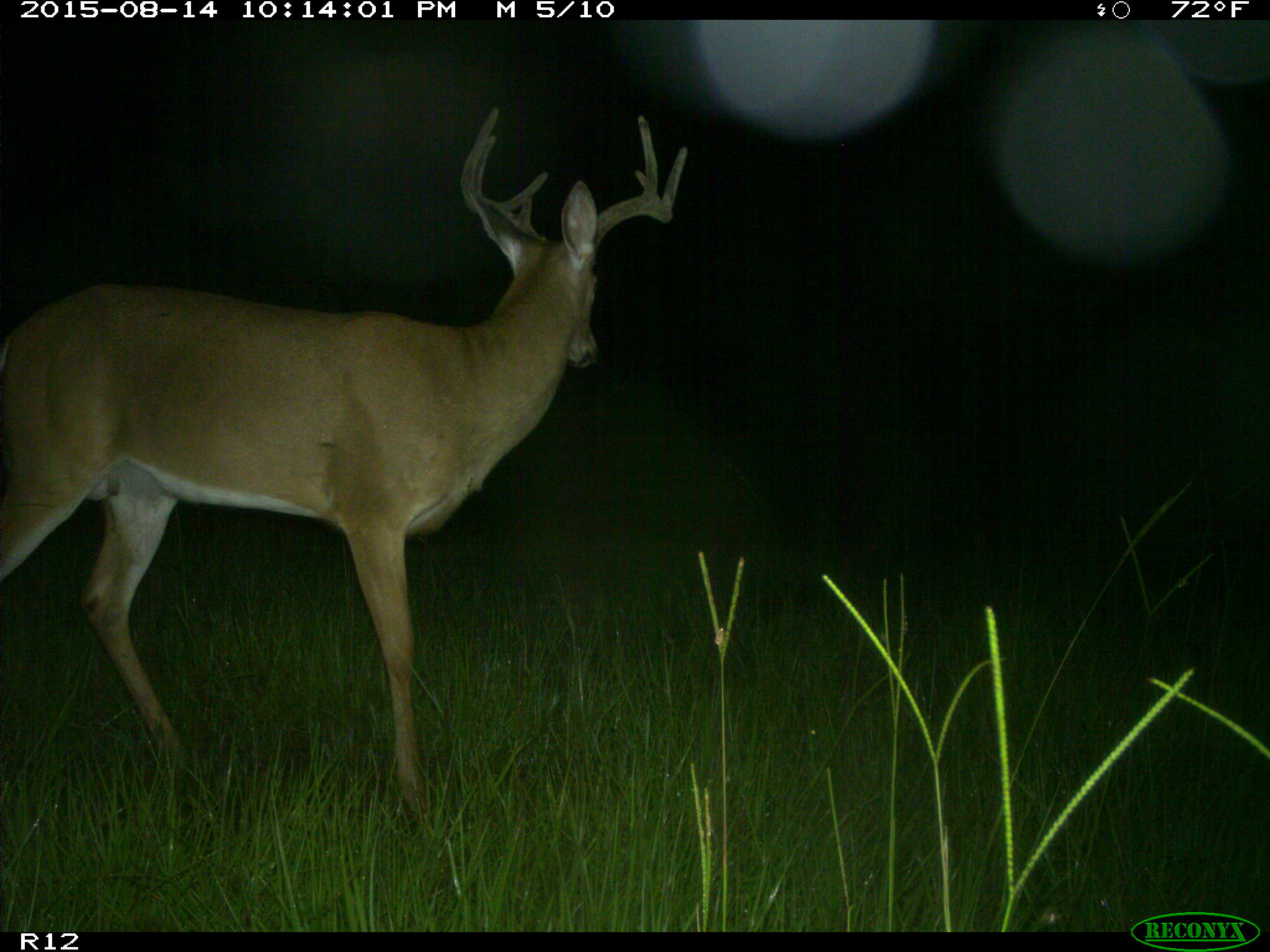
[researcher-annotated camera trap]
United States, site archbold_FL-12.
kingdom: Animalia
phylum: Chordata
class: Mammalia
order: Artiodactyla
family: Cervidae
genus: Odocoileus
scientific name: Odocoileus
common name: deer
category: unidentified deer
Unidentified deer (deer) (Odocoileus).